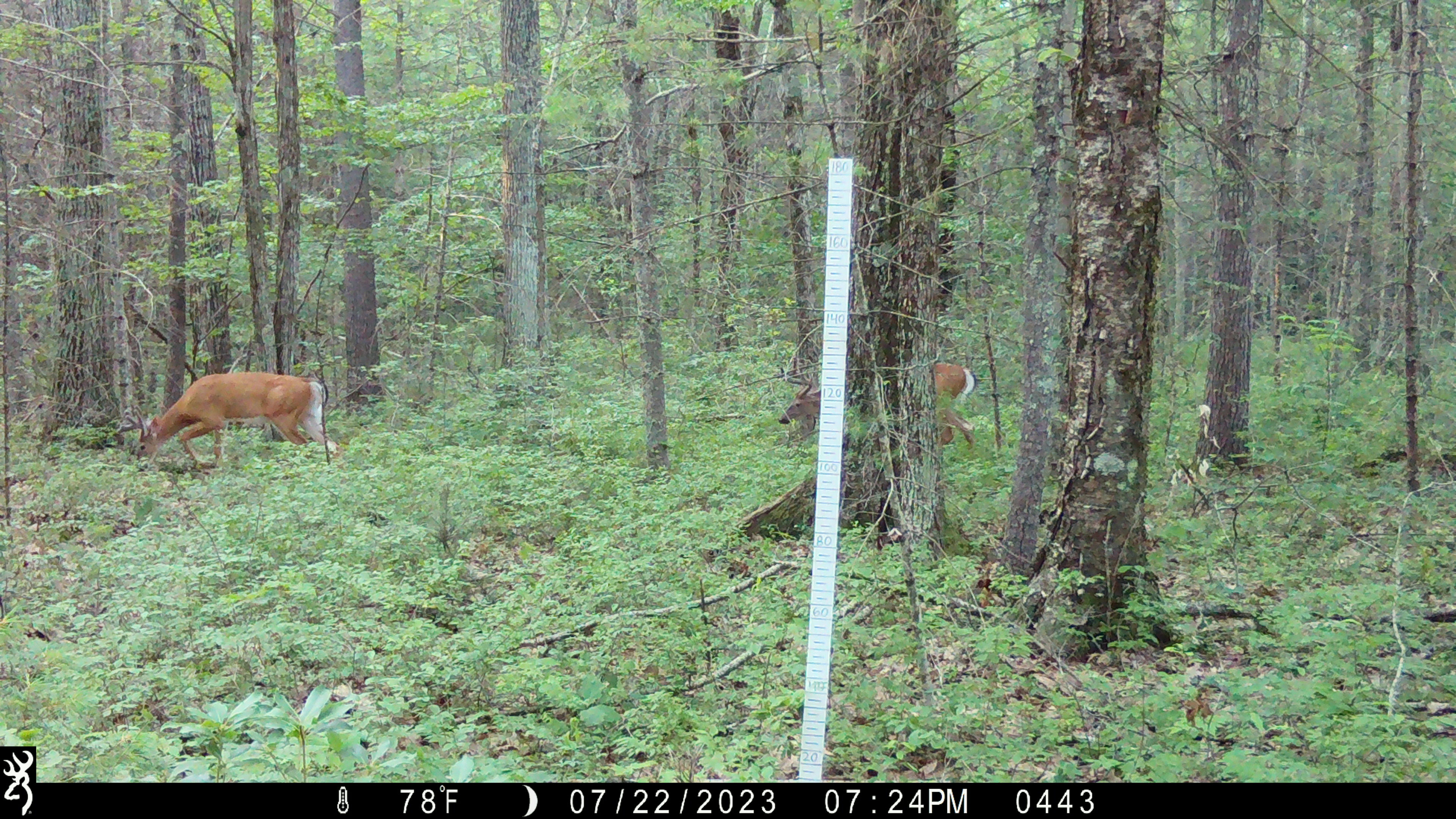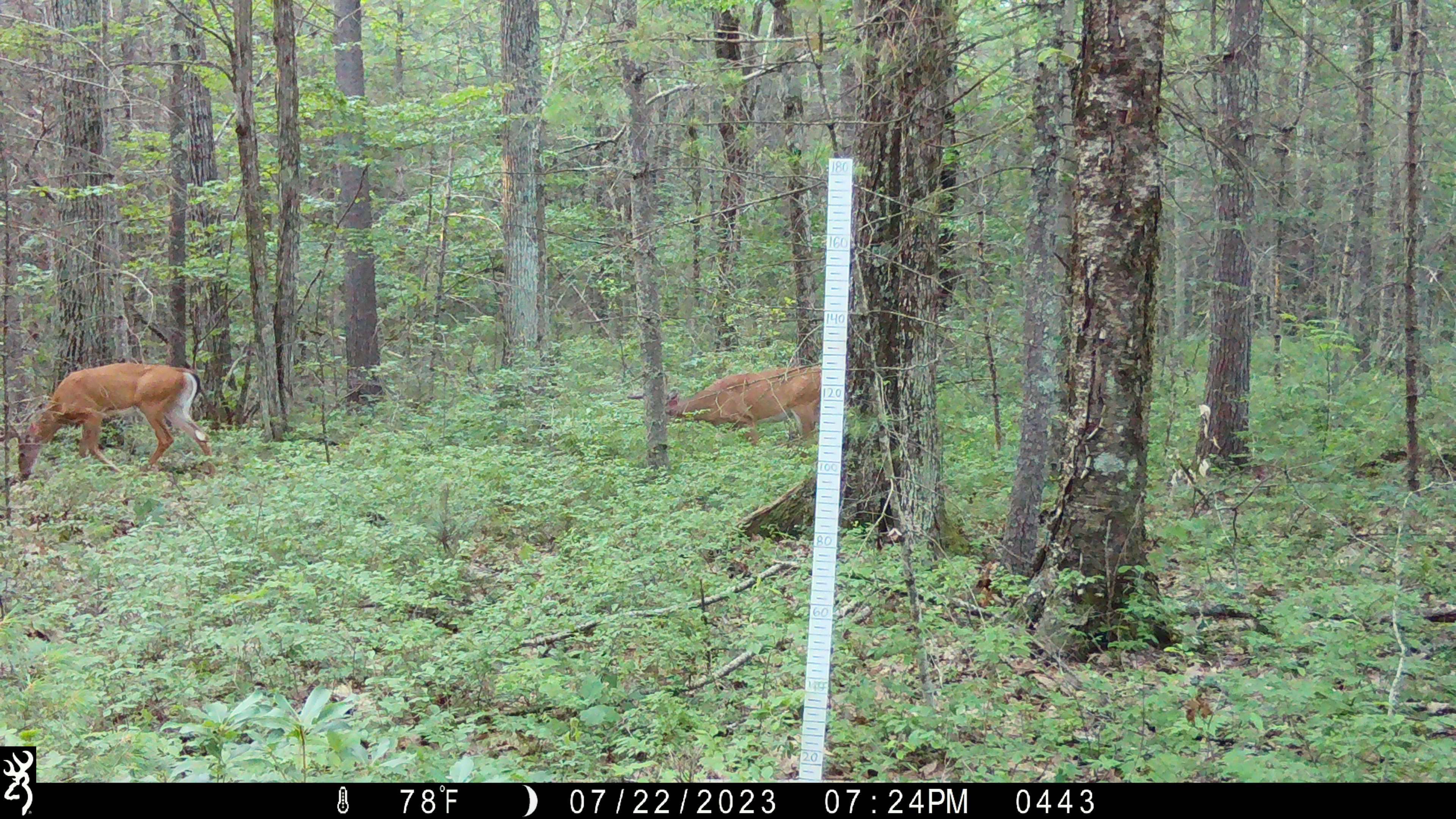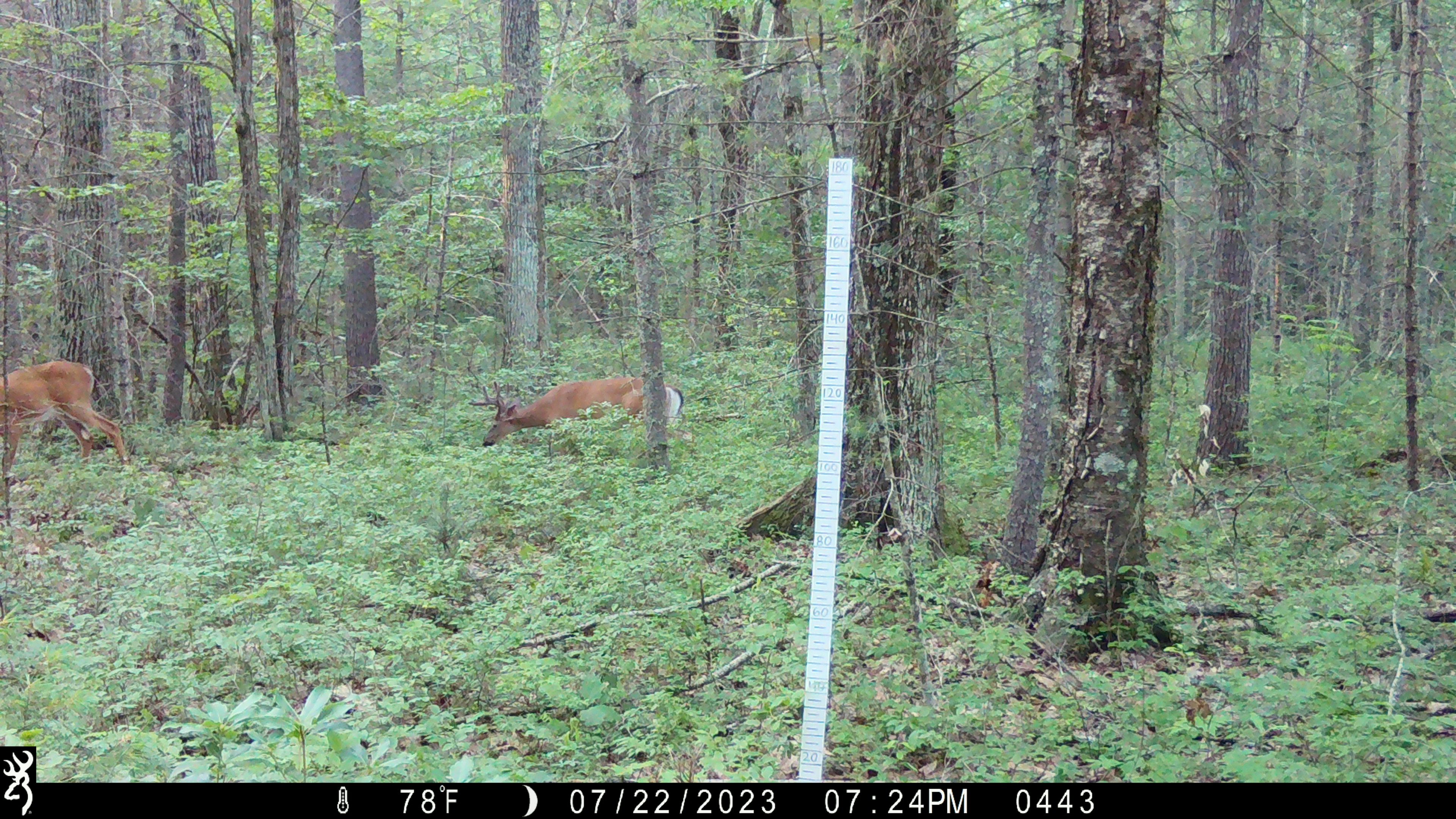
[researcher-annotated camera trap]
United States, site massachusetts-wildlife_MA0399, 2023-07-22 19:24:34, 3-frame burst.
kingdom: Animalia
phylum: Chordata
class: Mammalia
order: Artiodactyla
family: Cervidae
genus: Odocoileus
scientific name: Odocoileus virginianus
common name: white-tailed deer